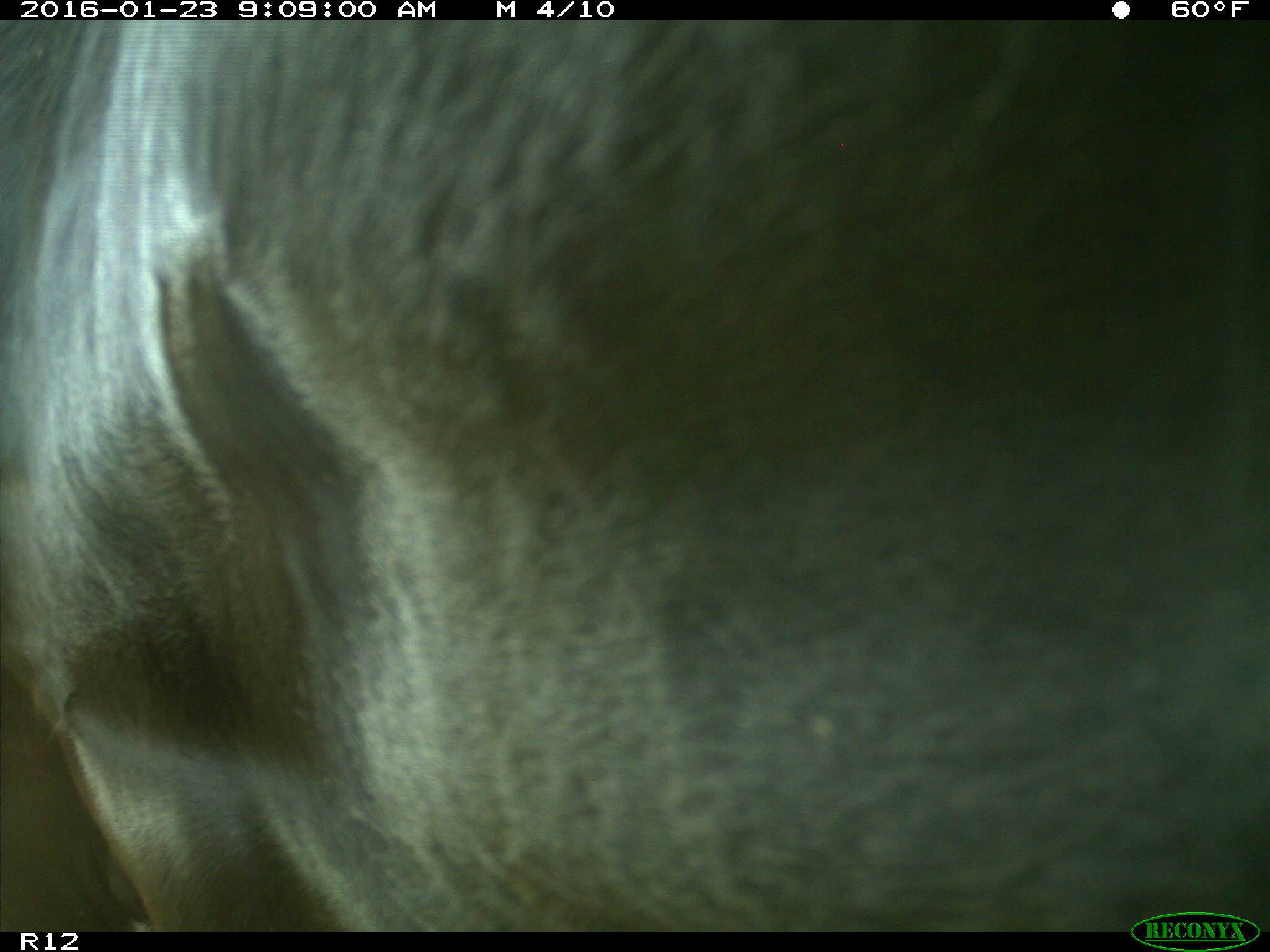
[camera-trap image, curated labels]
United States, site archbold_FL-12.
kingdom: Animalia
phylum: Chordata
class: Mammalia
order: Artiodactyla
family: Bovidae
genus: Bos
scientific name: Bos taurus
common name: domestic cow